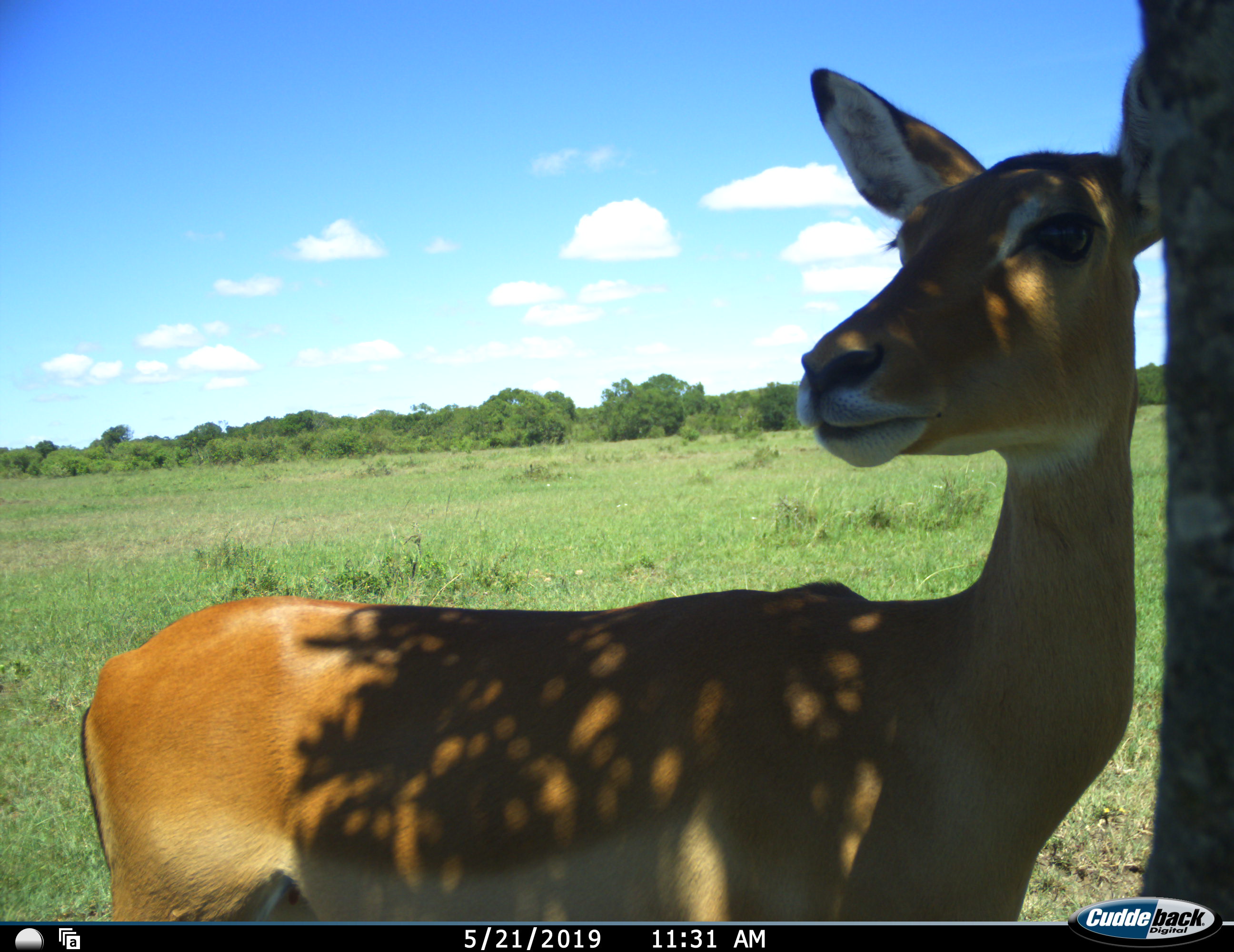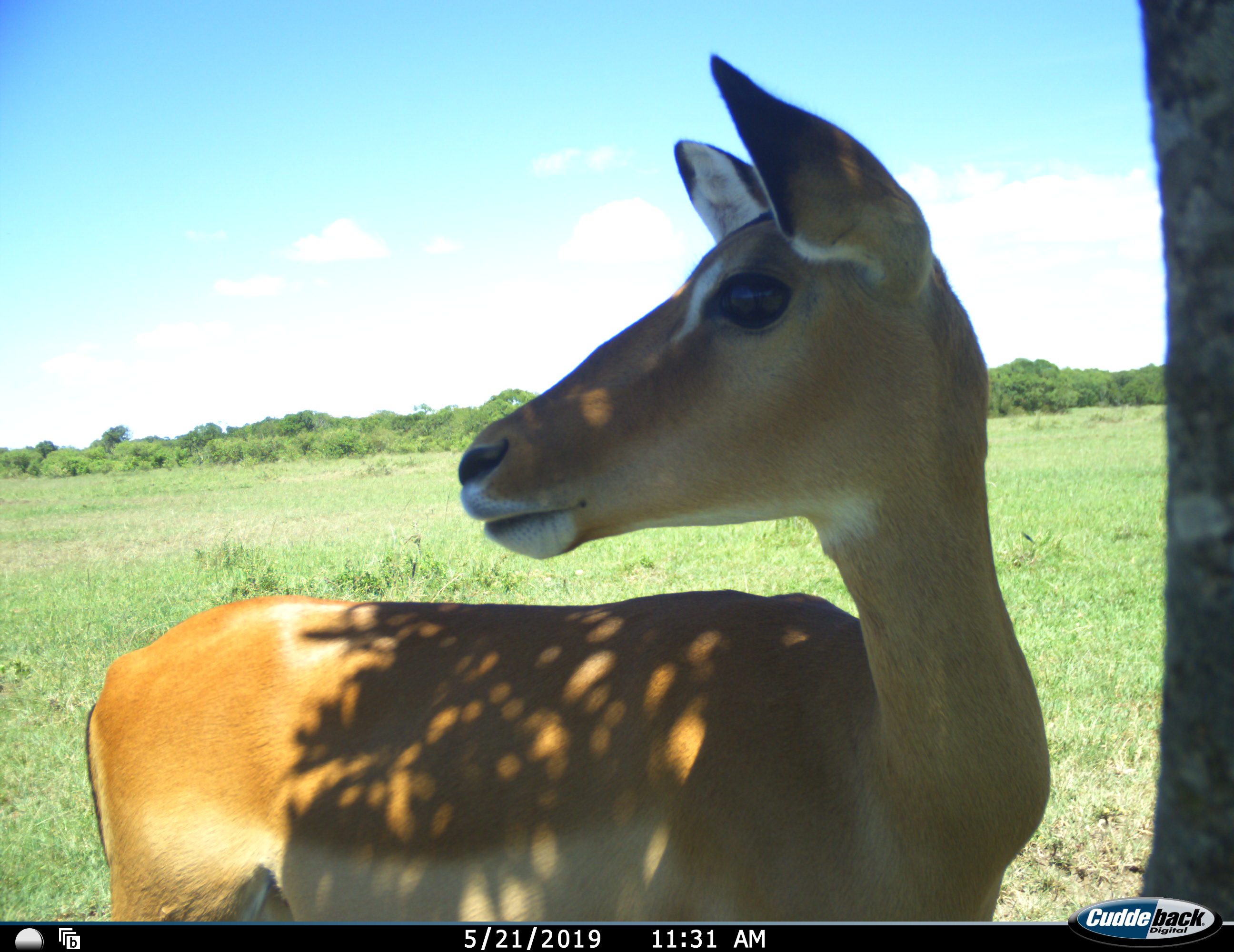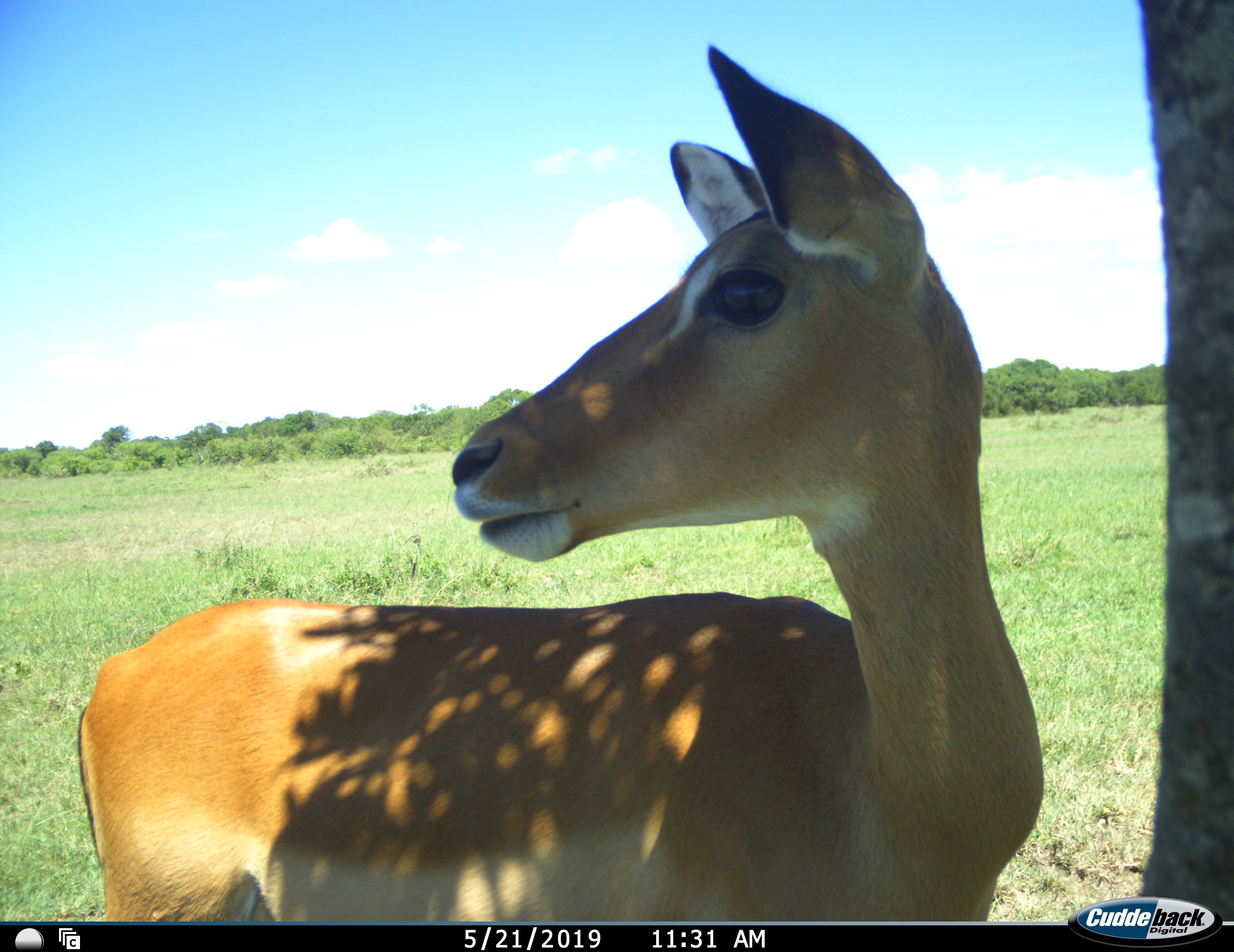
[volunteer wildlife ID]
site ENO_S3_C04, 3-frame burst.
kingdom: Animalia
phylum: Chordata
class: Mammalia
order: Artiodactyla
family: Bovidae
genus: Aepyceros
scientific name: Aepyceros melampus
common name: impala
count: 1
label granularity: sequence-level